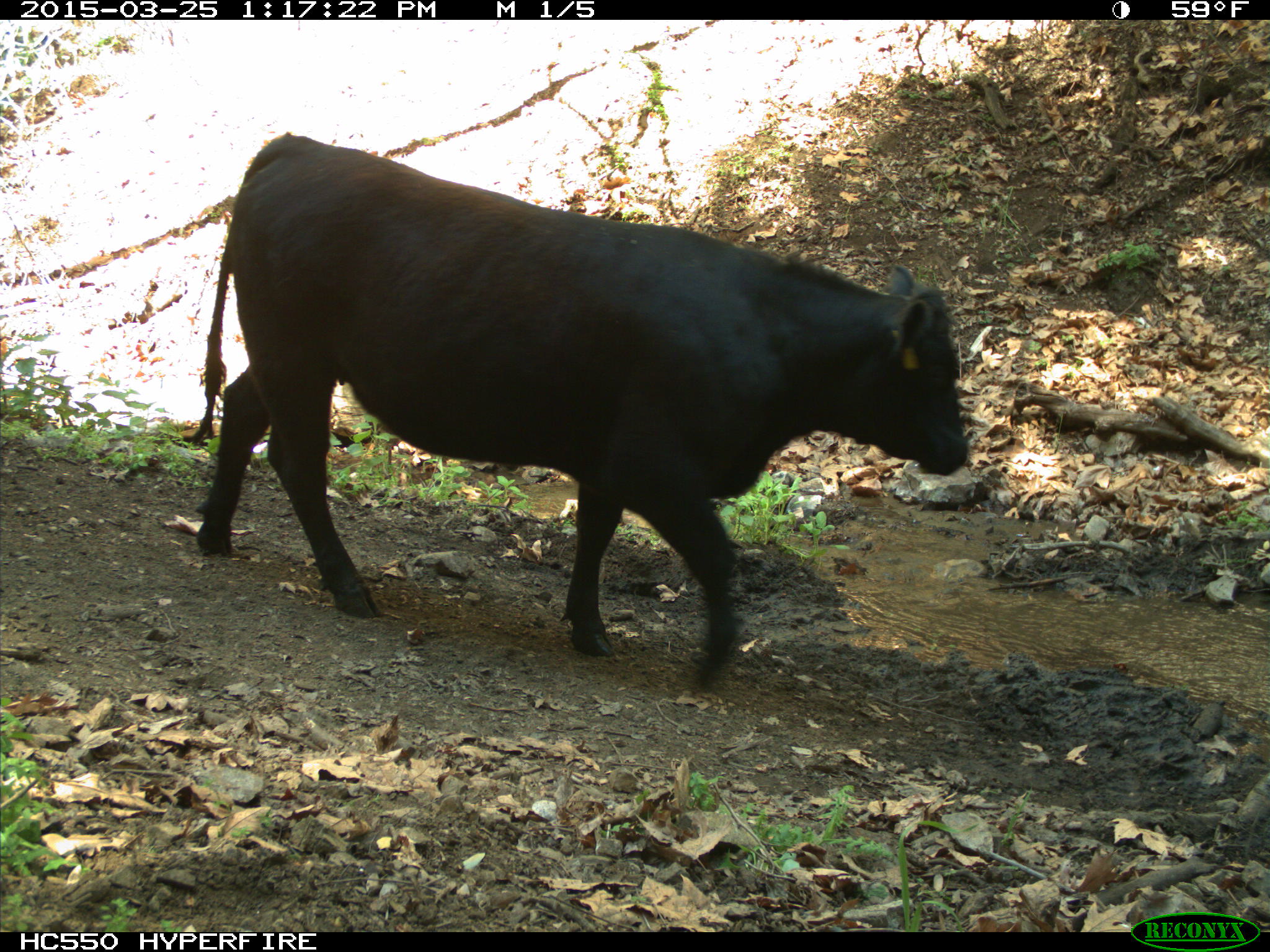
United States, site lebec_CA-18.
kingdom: Animalia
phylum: Chordata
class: Mammalia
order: Artiodactyla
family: Bovidae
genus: Bos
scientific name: Bos taurus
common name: domestic cow